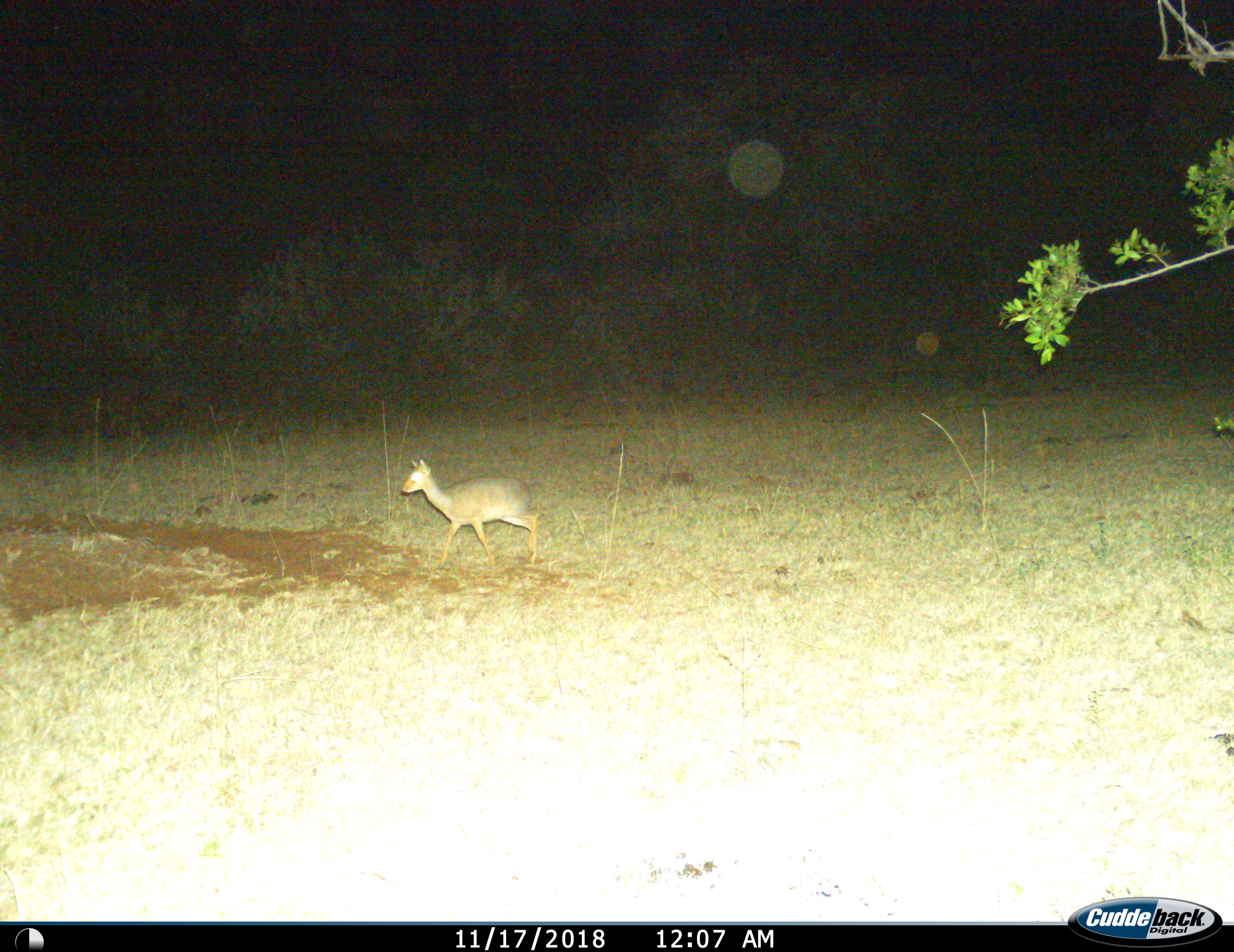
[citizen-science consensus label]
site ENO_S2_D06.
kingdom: Animalia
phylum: Chordata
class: Mammalia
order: Artiodactyla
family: Bovidae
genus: Madoqua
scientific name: Madoqua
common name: dik-dik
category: dikdik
Dikdik (dik-dik) (Madoqua), count 1. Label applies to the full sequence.